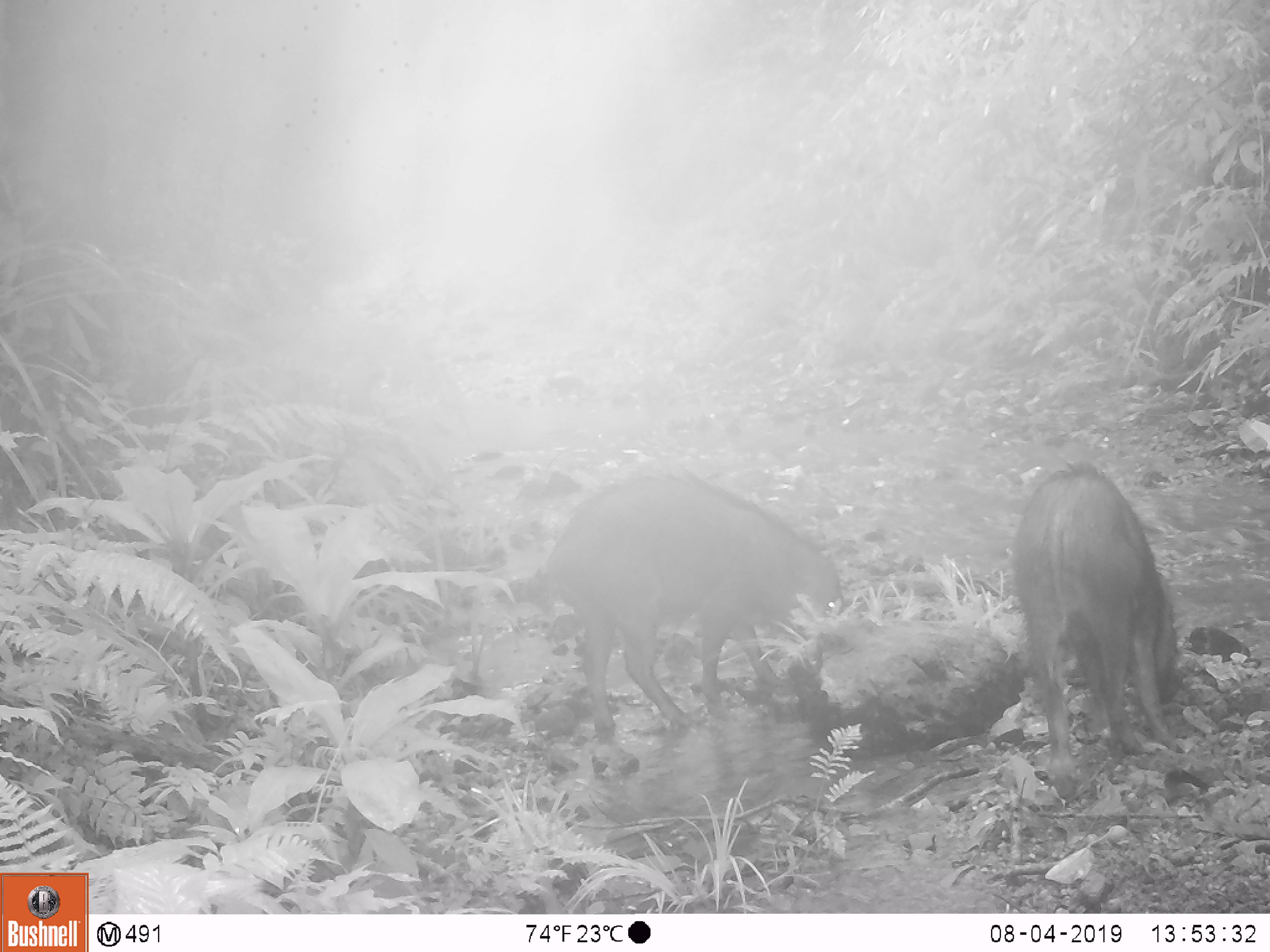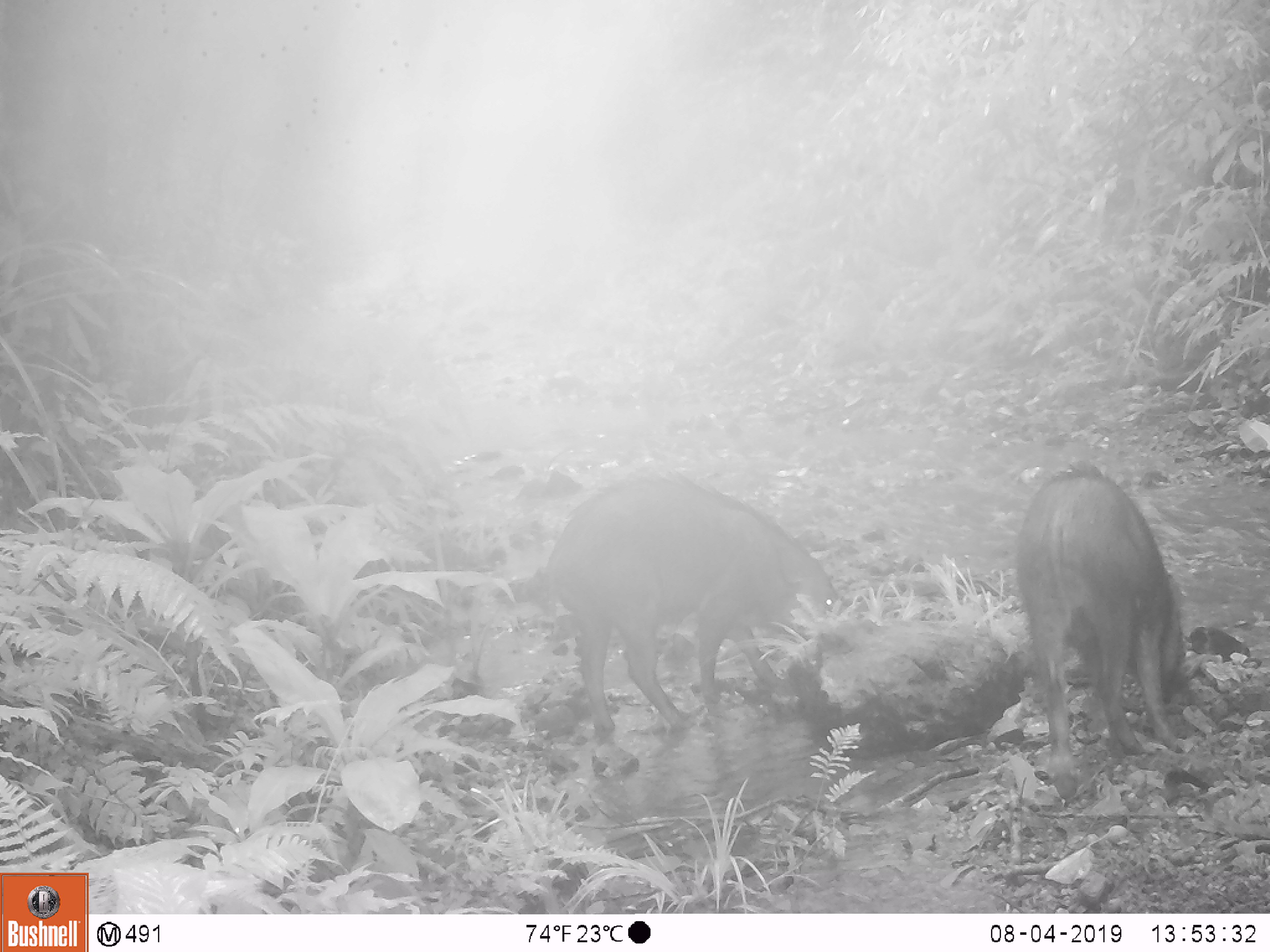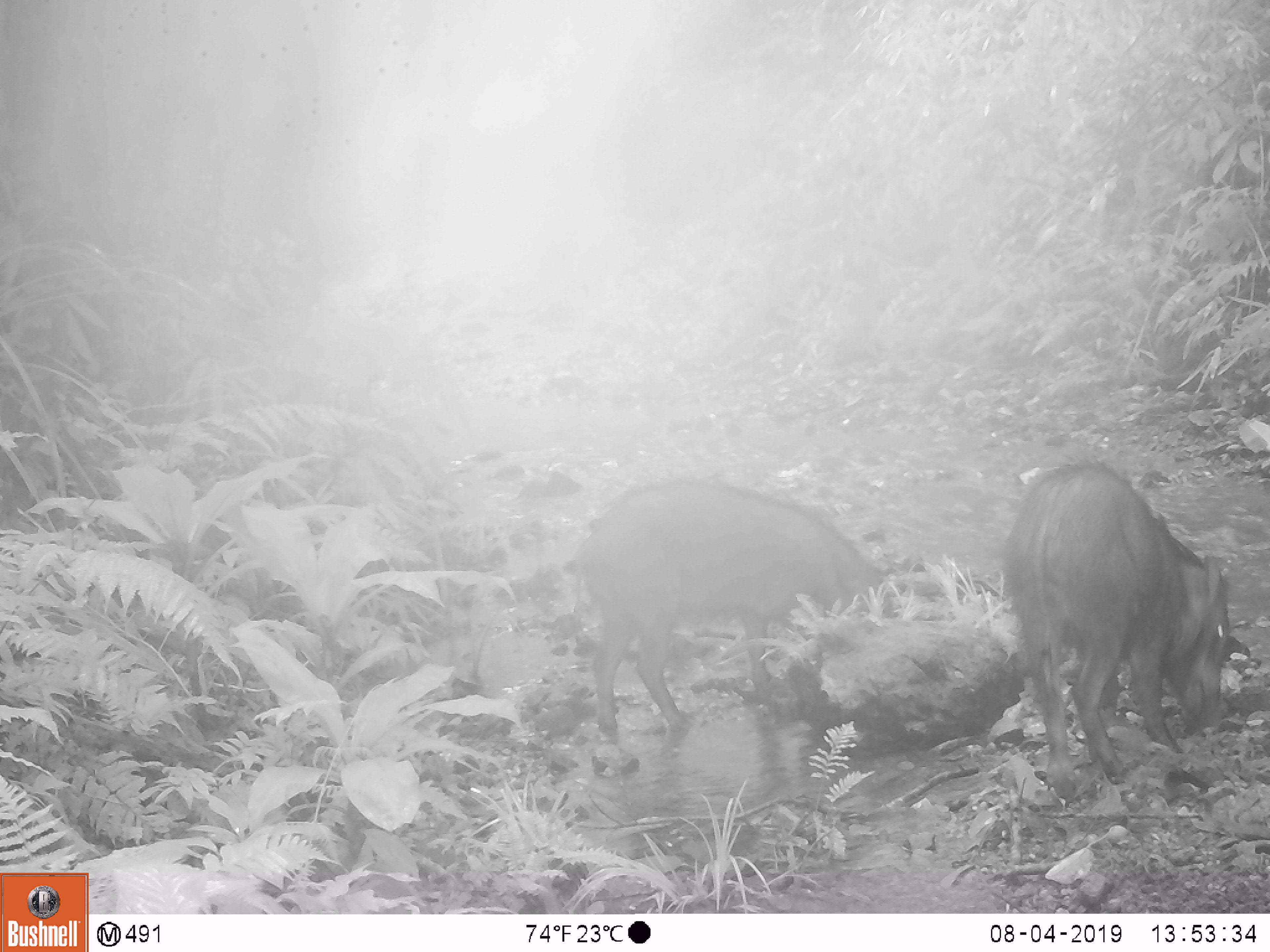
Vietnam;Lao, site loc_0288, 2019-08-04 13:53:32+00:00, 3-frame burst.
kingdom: Animalia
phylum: Chordata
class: Mammalia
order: Artiodactyla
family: Suidae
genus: Sus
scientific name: Sus scrofa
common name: eurasian wild pig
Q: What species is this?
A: Eurasian wild pig (Sus scrofa).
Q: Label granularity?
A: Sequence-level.